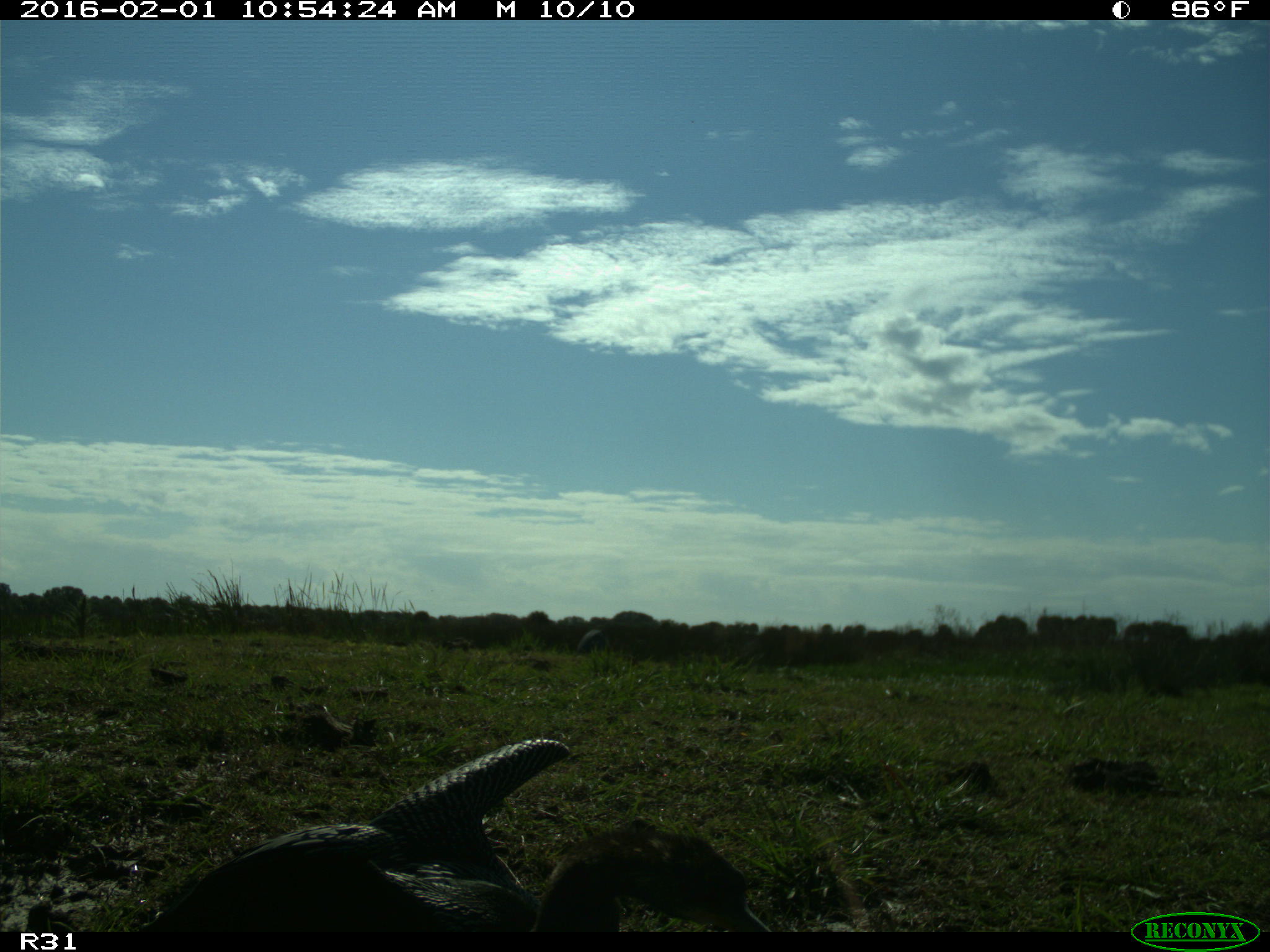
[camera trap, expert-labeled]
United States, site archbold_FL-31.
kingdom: Animalia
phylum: Chordata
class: Aves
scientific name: Aves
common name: birds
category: unidentified bird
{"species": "unidentified bird (birds) (Aves)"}